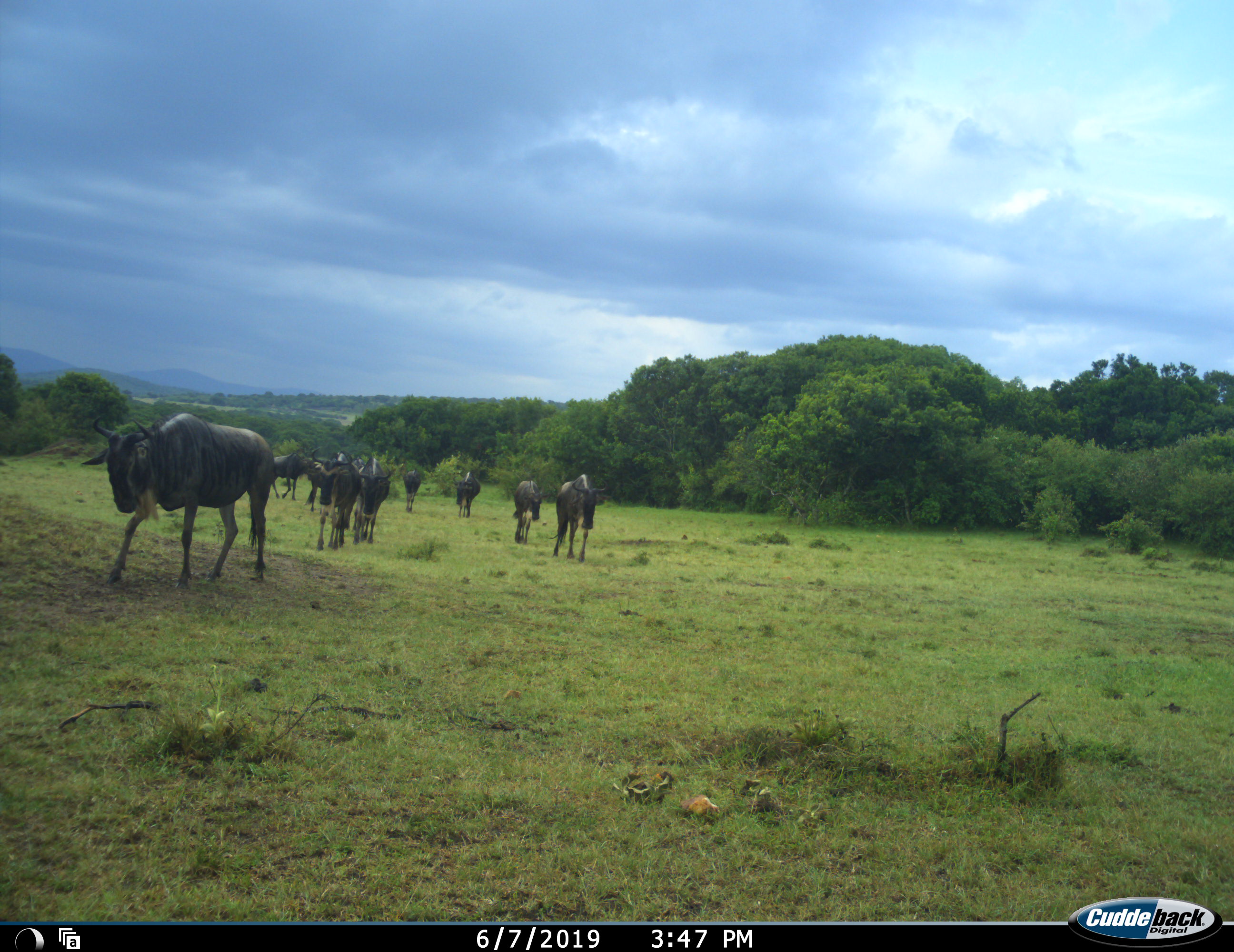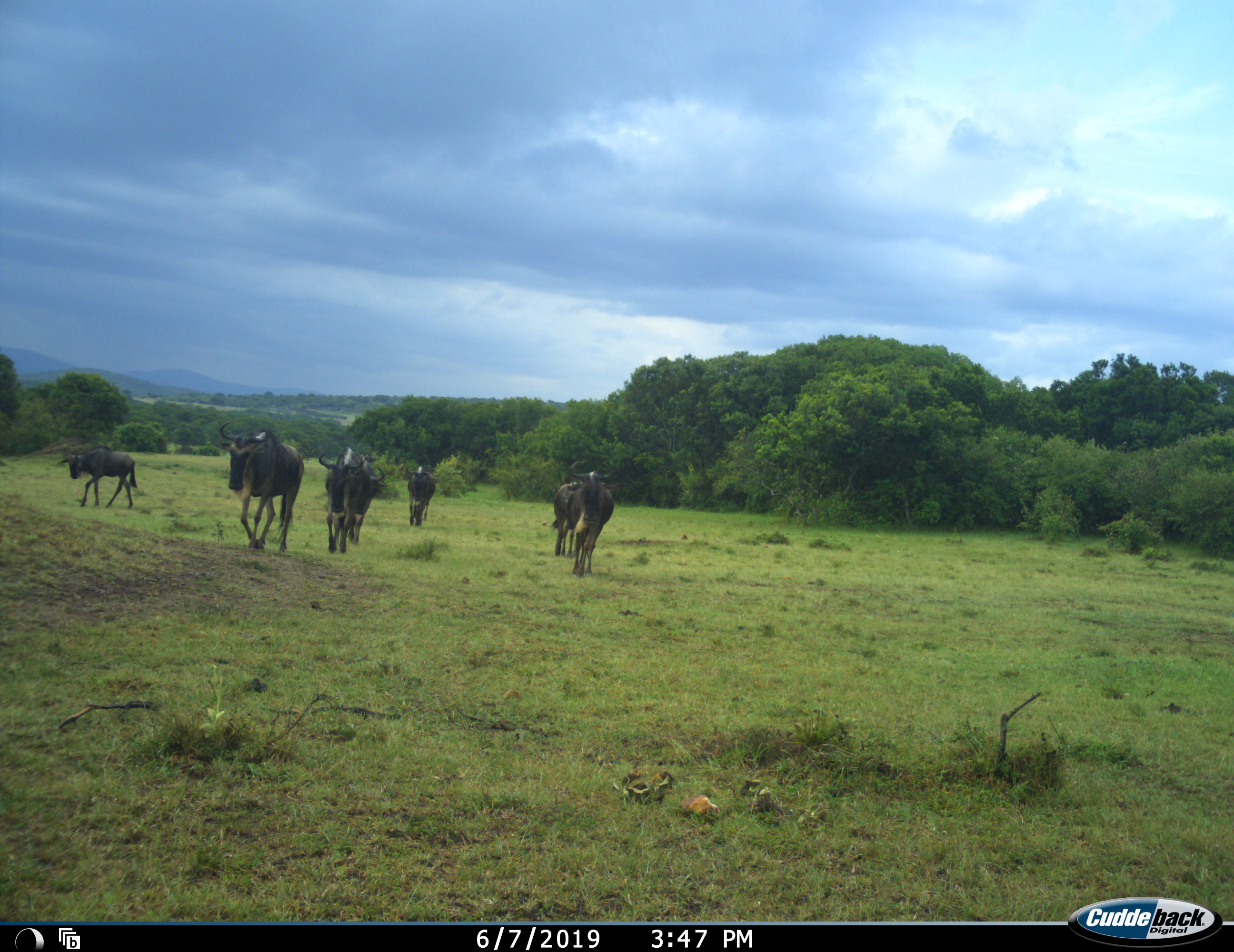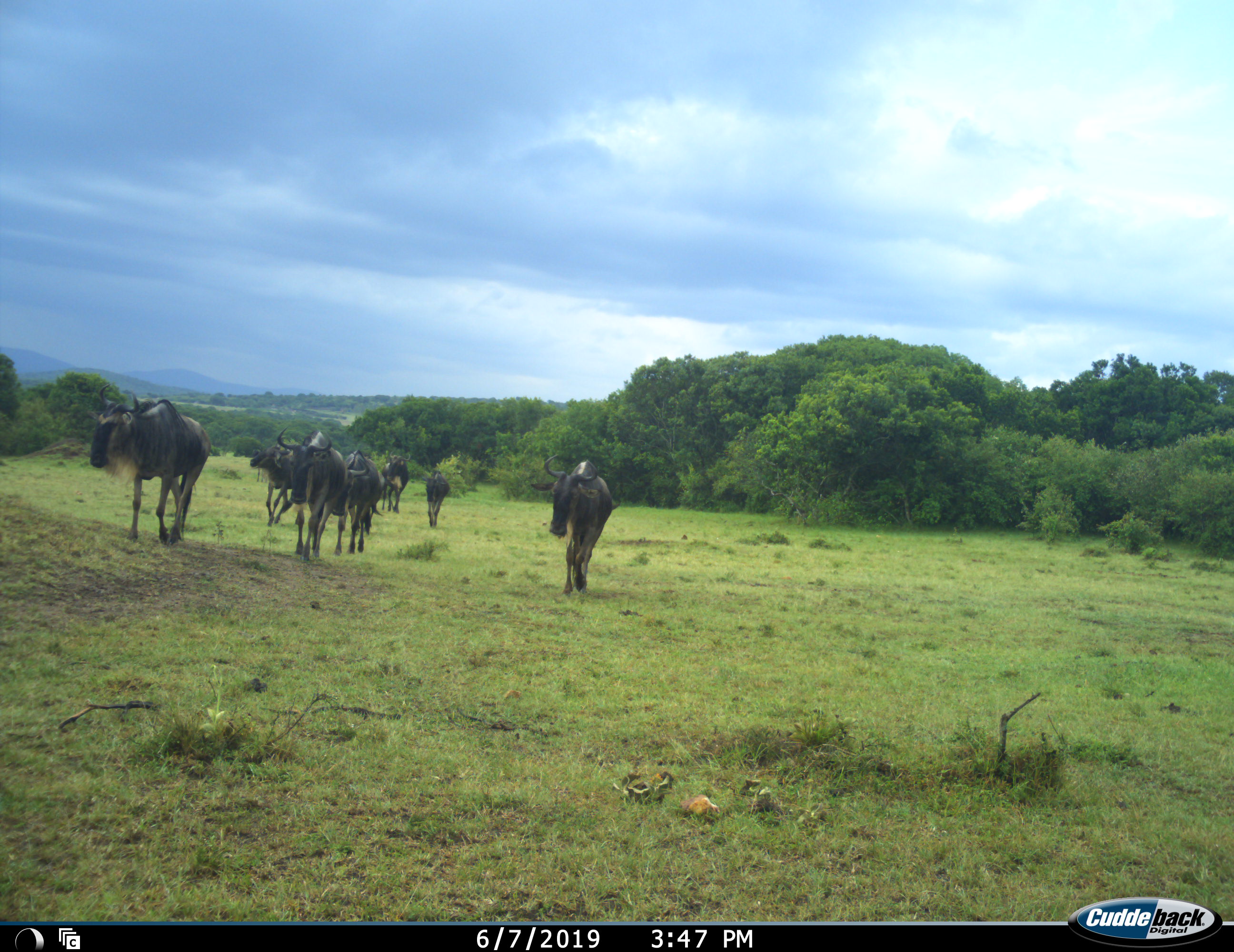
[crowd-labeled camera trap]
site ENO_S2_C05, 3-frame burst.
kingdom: Animalia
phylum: Chordata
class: Mammalia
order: Artiodactyla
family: Bovidae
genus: Connochaetes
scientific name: Connochaetes taurinus taurinus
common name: blue wildebeest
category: wildebeestblue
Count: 11-50.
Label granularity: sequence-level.